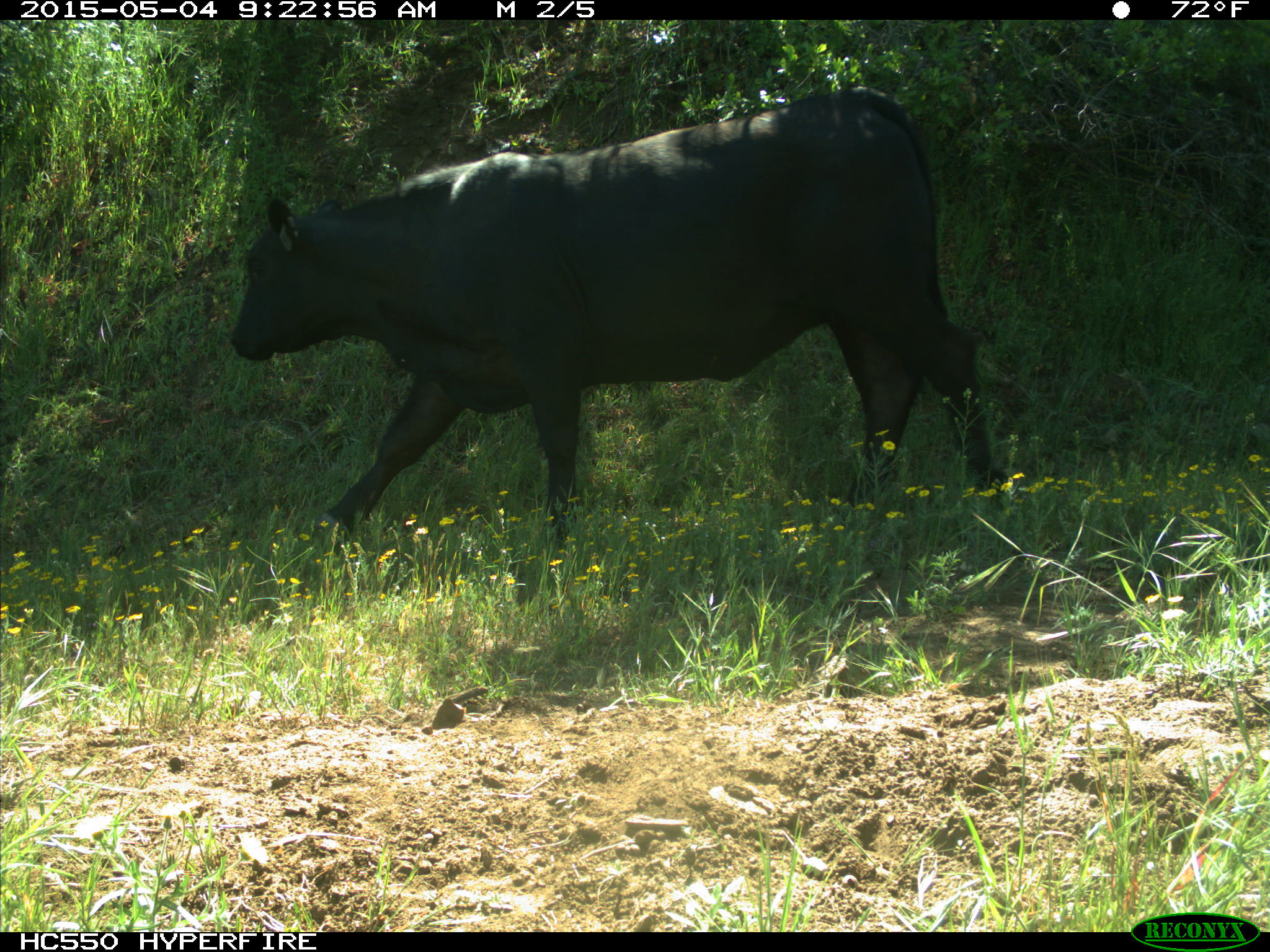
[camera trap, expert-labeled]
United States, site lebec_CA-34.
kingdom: Animalia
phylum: Chordata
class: Mammalia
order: Artiodactyla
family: Bovidae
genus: Bos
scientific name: Bos taurus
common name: domestic cow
Bos taurus (domestic cow).